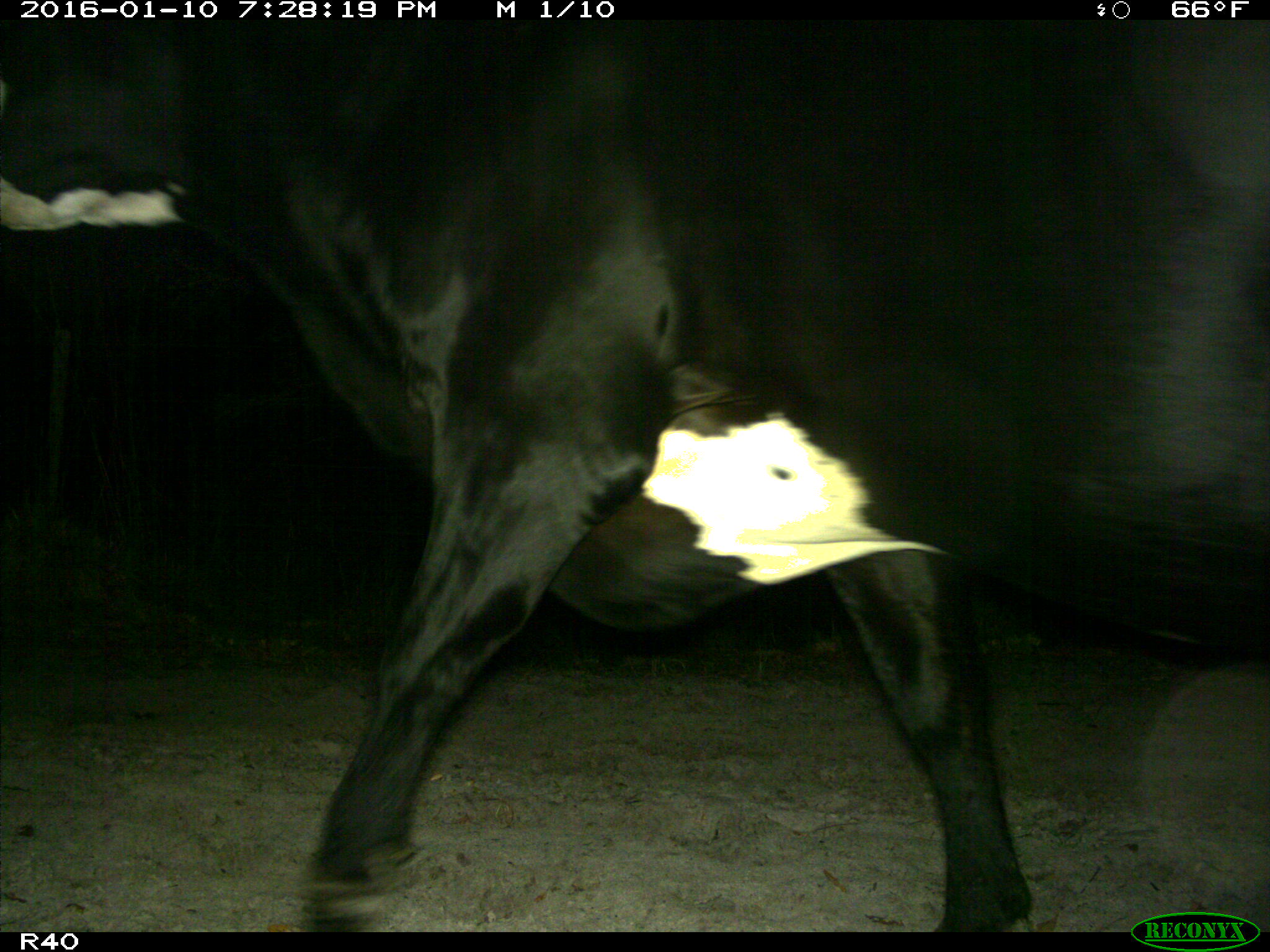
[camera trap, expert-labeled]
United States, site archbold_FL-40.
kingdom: Animalia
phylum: Chordata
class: Mammalia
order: Artiodactyla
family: Bovidae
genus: Bos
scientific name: Bos taurus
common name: domestic cow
Bos taurus (domestic cow).